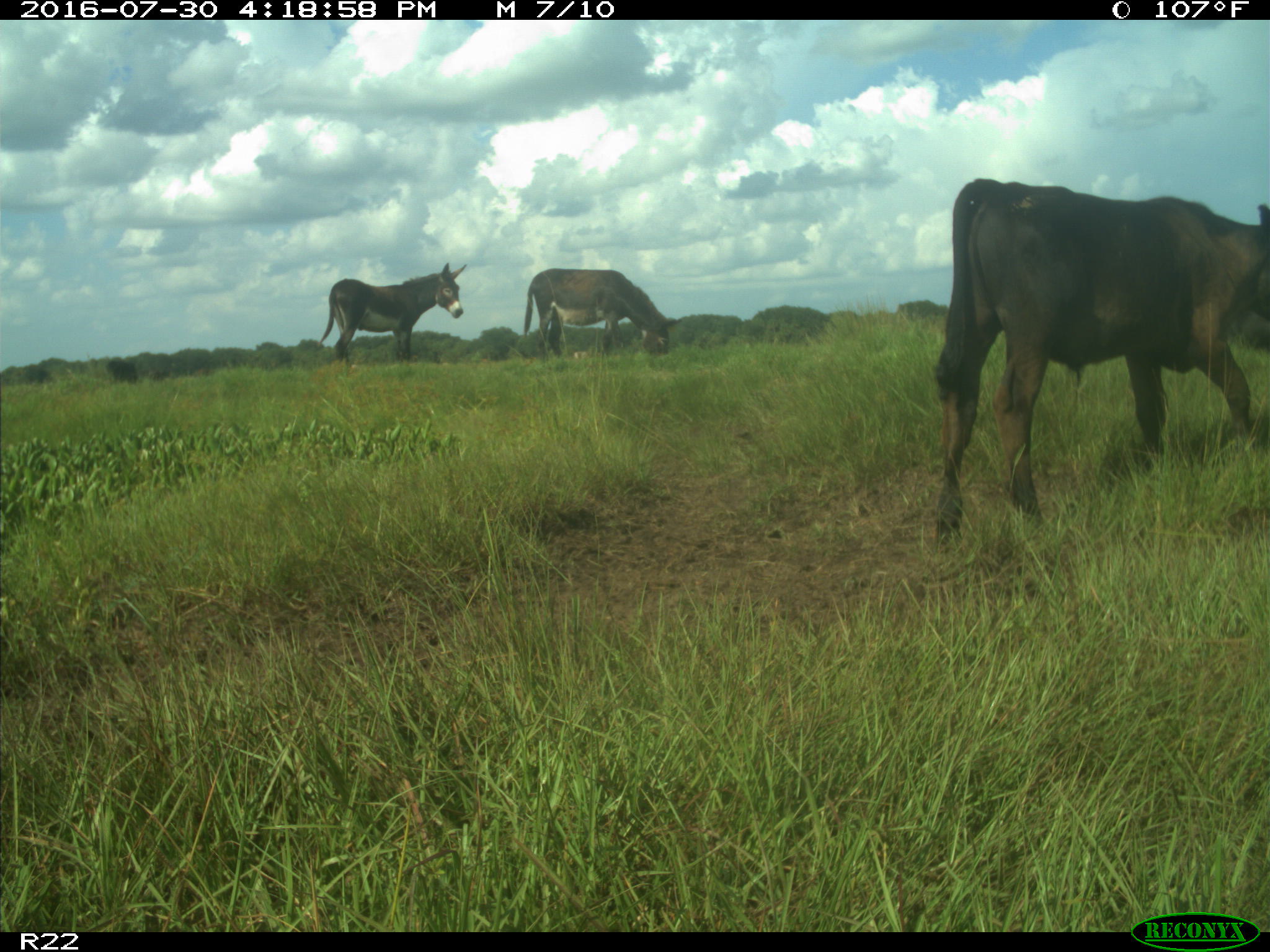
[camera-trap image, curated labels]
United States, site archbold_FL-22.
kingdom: Animalia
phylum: Chordata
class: Mammalia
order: Artiodactyla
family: Bovidae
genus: Bos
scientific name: Bos taurus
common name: domestic cow